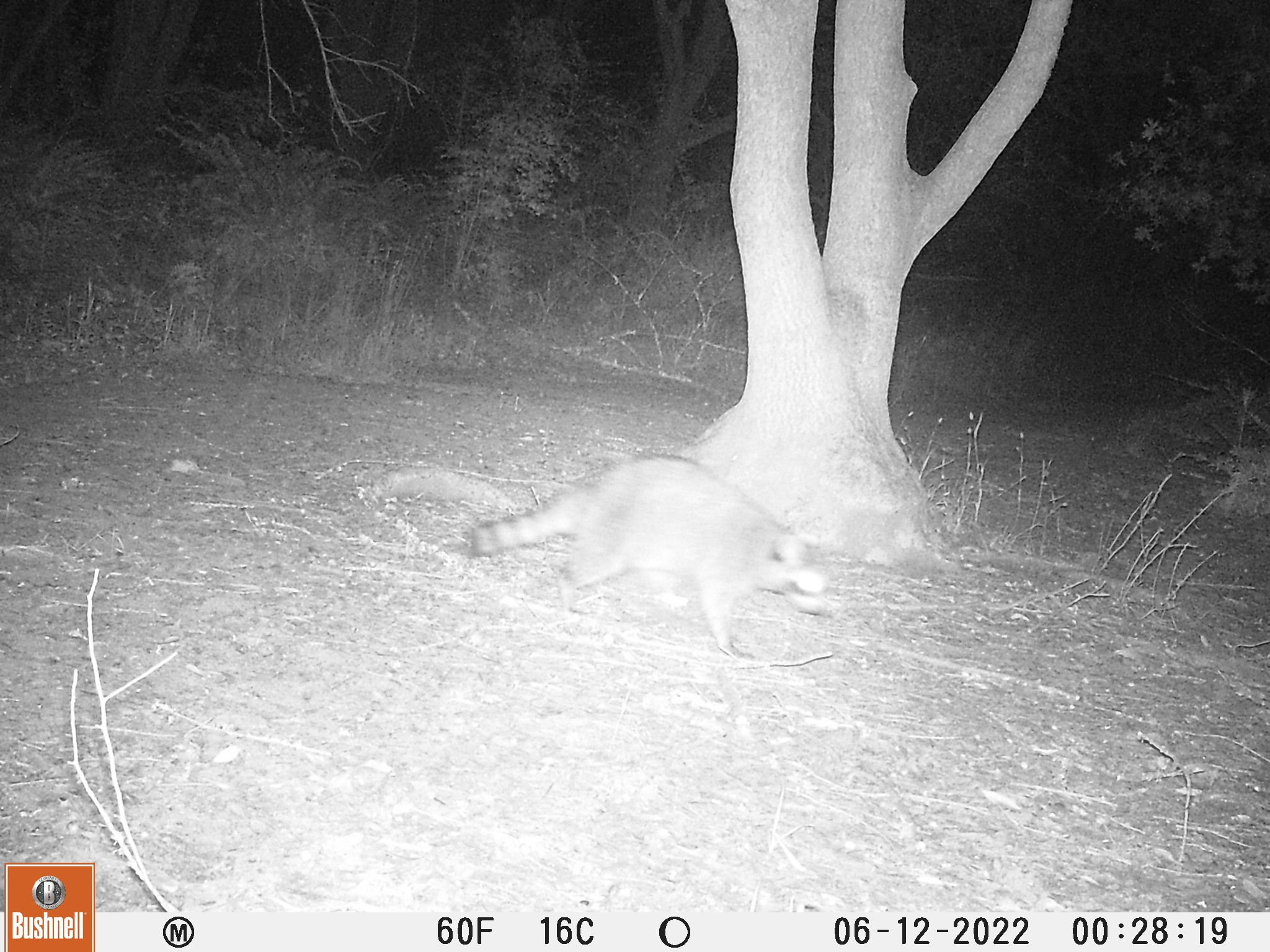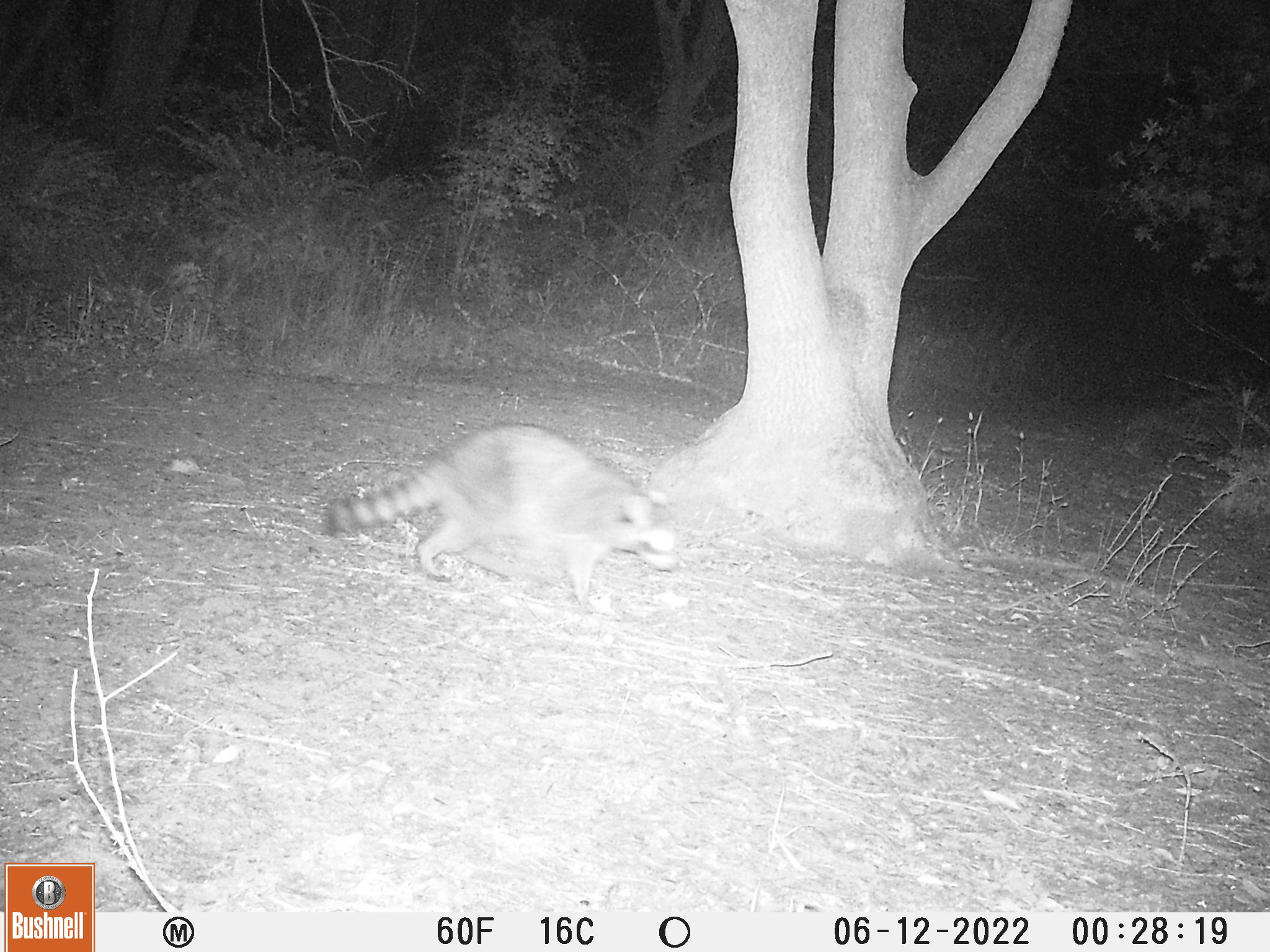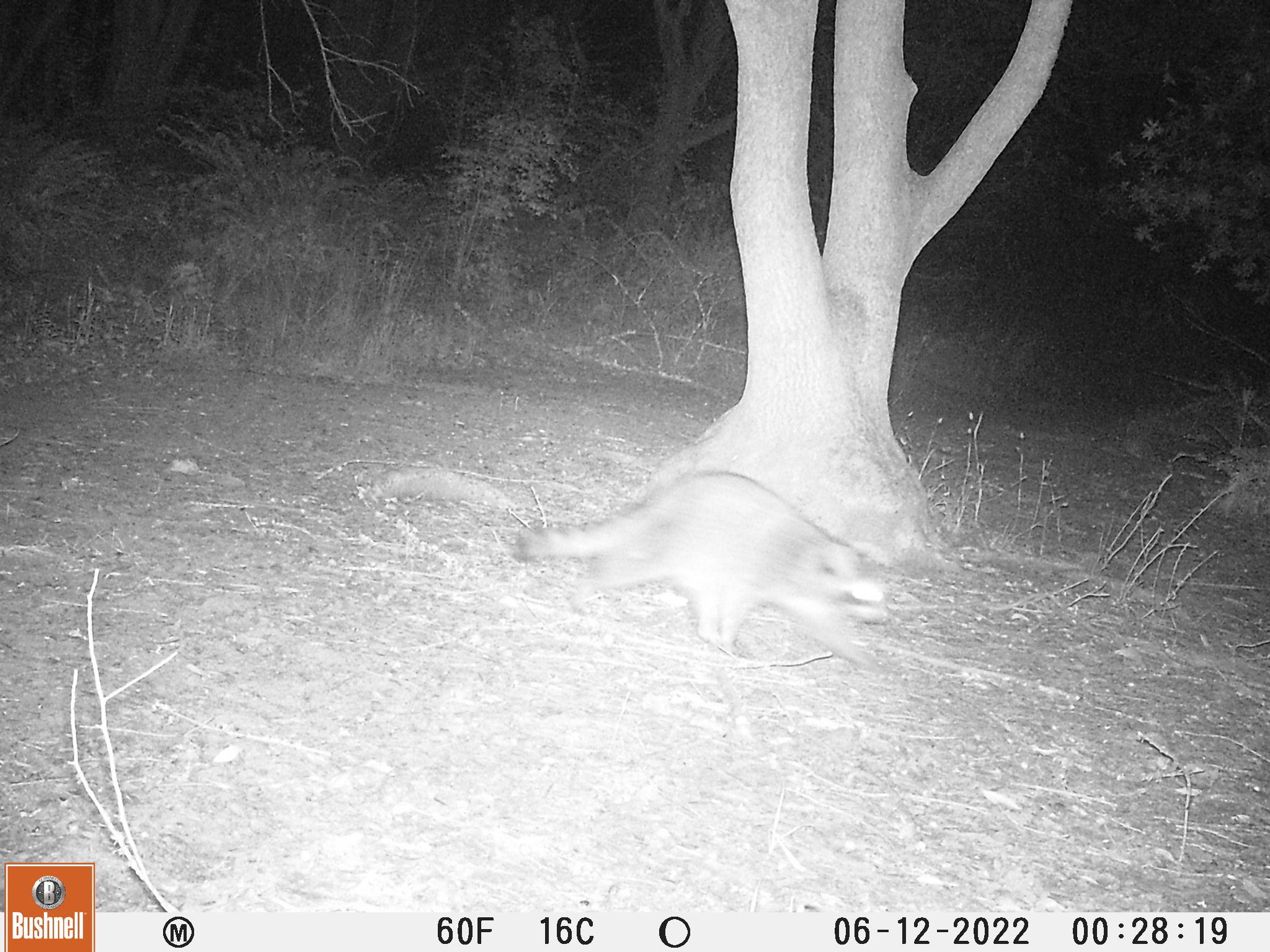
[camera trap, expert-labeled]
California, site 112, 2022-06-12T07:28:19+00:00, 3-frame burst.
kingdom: Animalia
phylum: Chordata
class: Mammalia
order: Carnivora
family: Procyonidae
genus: Procyon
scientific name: Procyon lotor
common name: raccoon